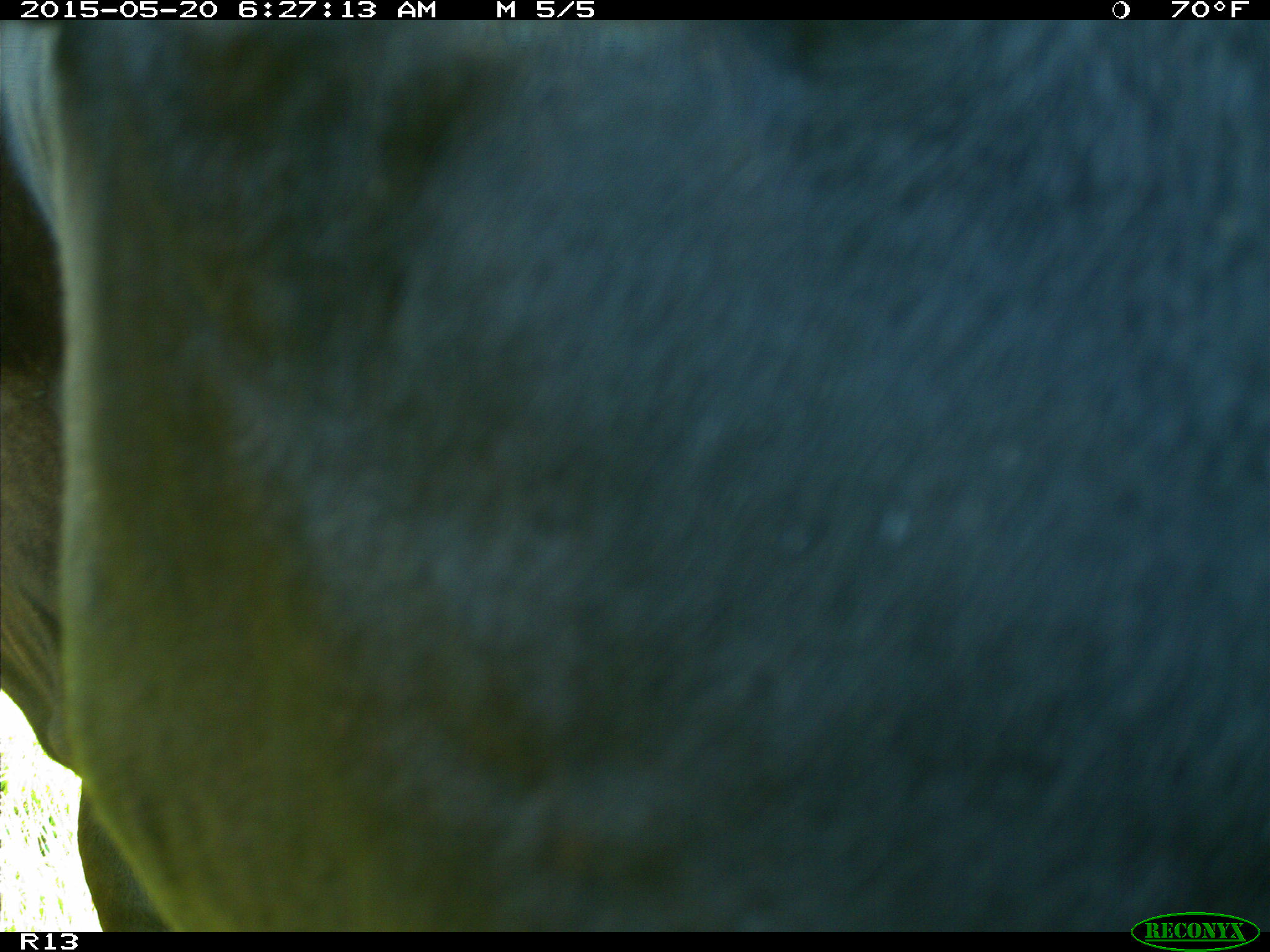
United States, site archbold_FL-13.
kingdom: Animalia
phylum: Chordata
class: Mammalia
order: Artiodactyla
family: Bovidae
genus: Bos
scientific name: Bos taurus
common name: domestic cow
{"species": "Bos taurus (domestic cow)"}